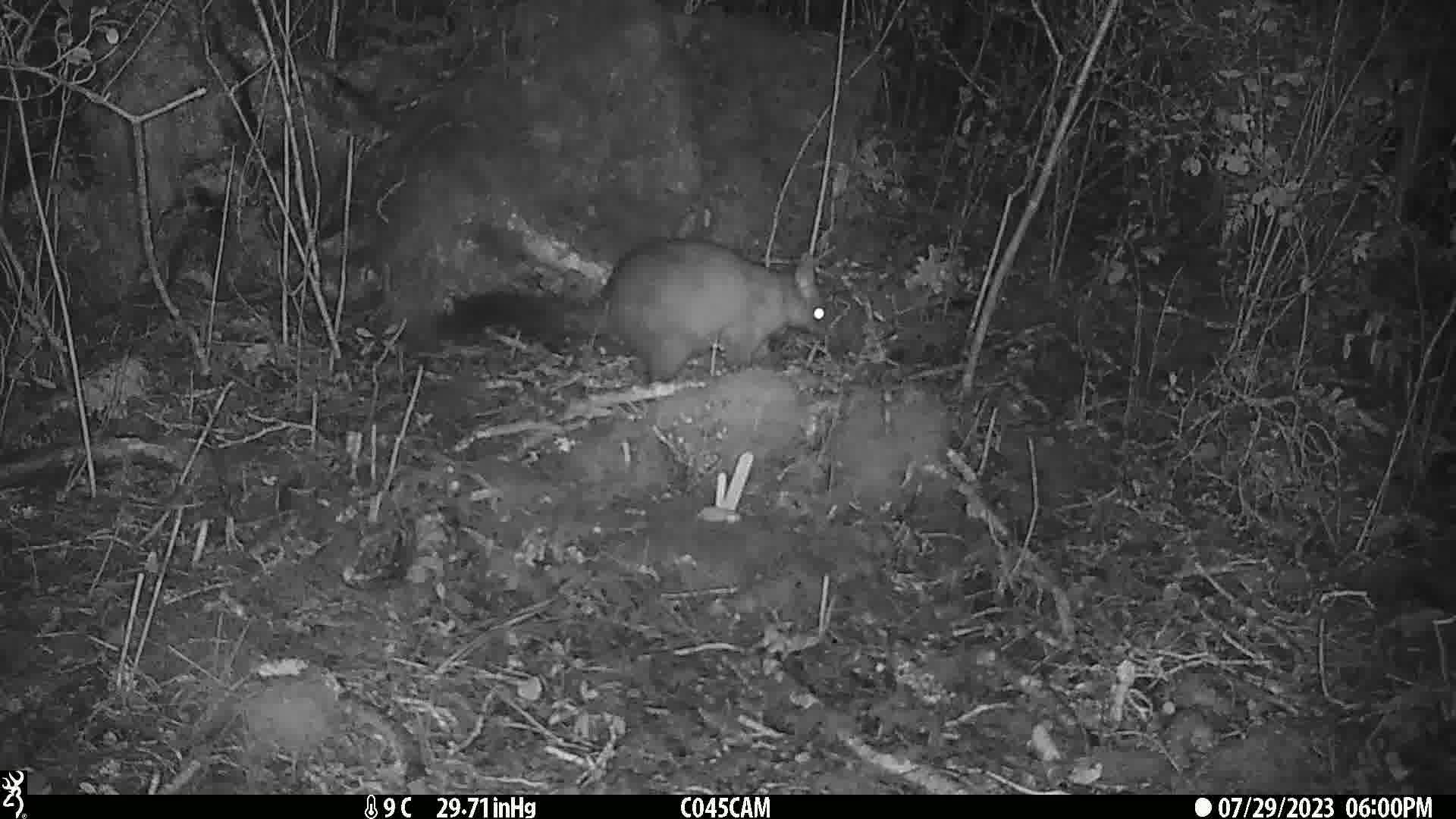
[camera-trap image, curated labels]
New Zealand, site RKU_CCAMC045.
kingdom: Animalia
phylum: Chordata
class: Mammalia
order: Diprotodontia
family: Phalangeridae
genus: Trichosurus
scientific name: Trichosurus vulpecula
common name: common brushtail possum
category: possum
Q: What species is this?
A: Possum (common brushtail possum) (Trichosurus vulpecula).